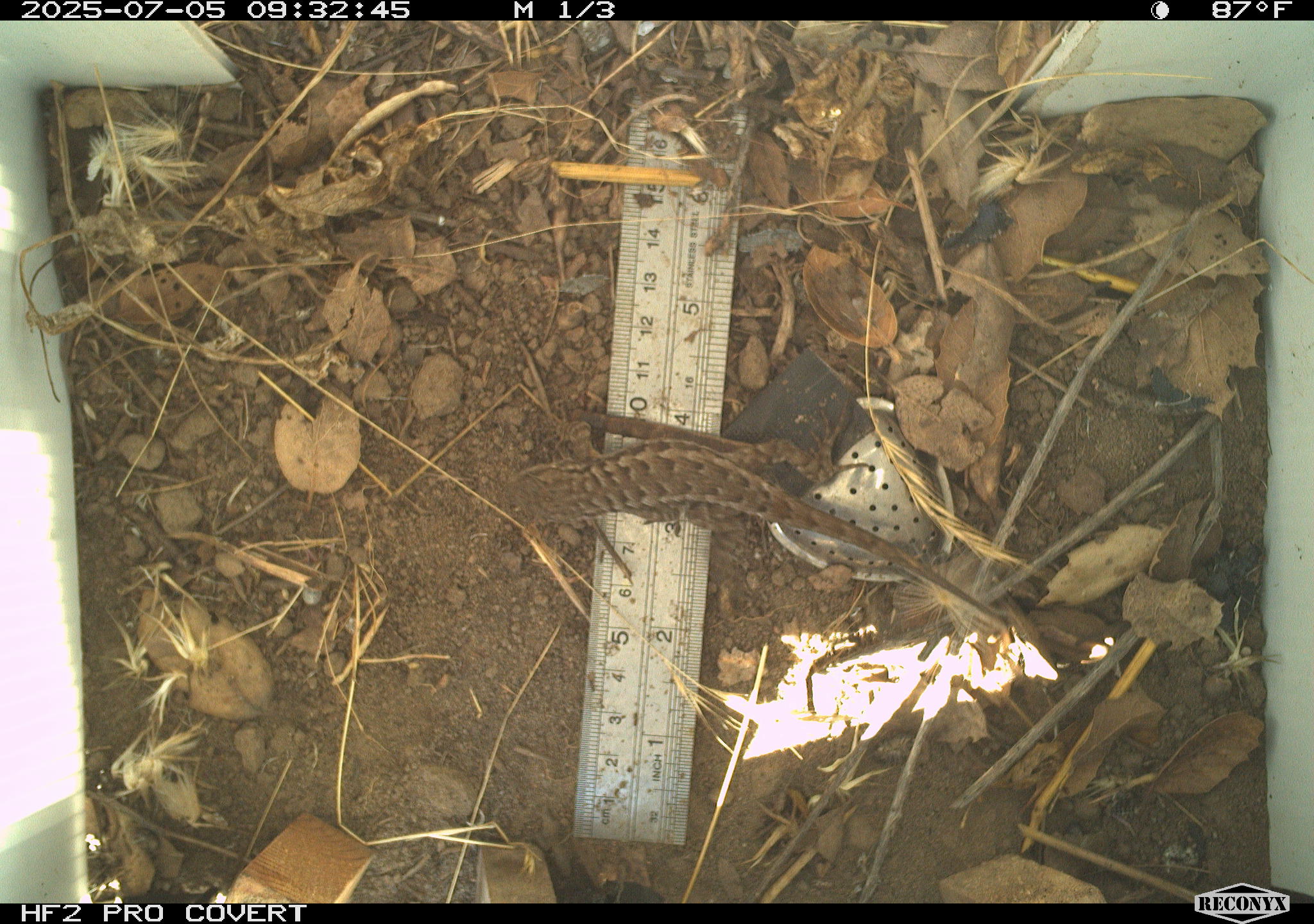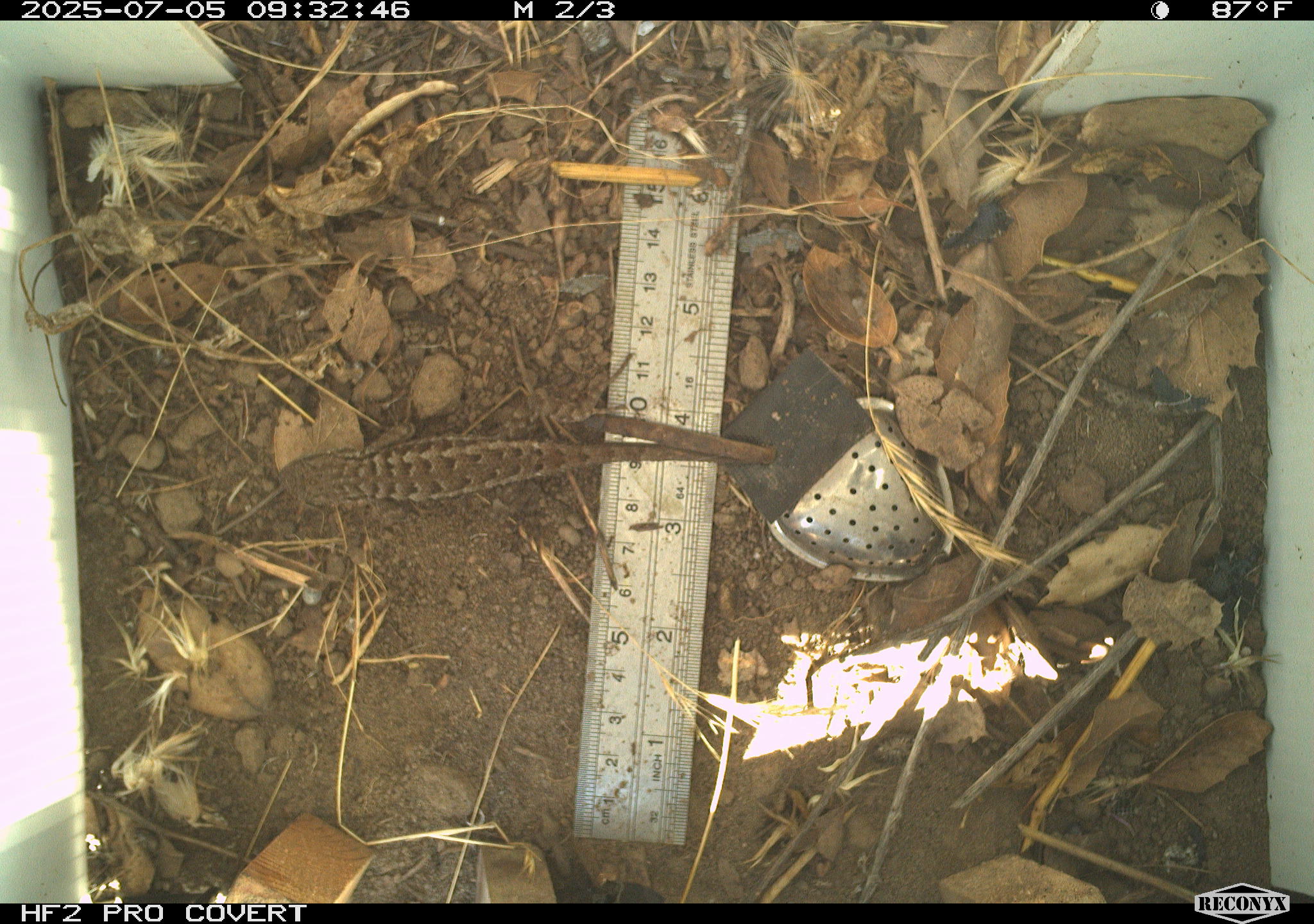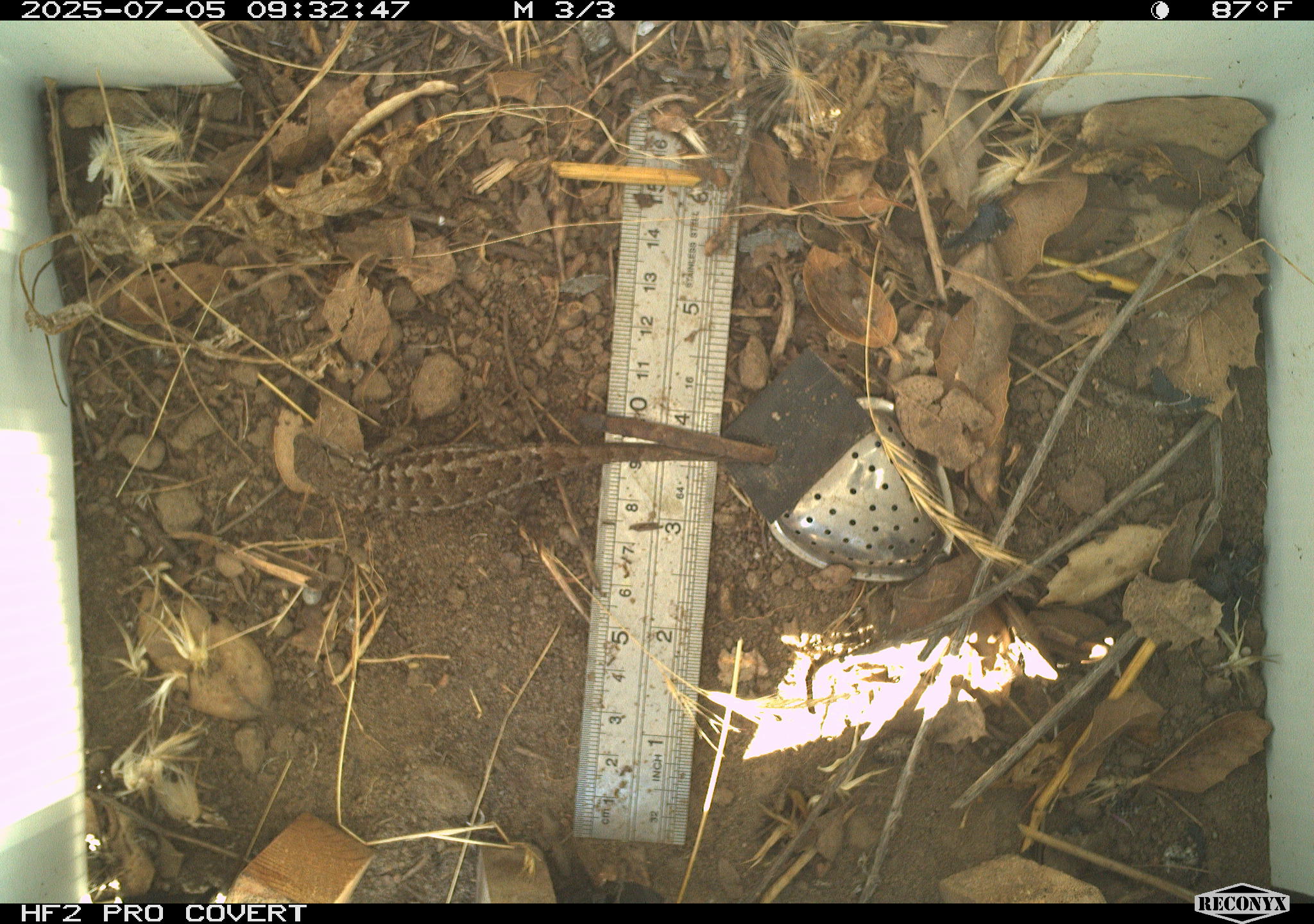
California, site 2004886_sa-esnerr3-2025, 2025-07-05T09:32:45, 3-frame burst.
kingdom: Animalia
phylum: Chordata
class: Reptilia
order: Squamata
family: Phrynosomatidae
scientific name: Phrynosomatidae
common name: north american spiny lizards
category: sceloporus/uta species